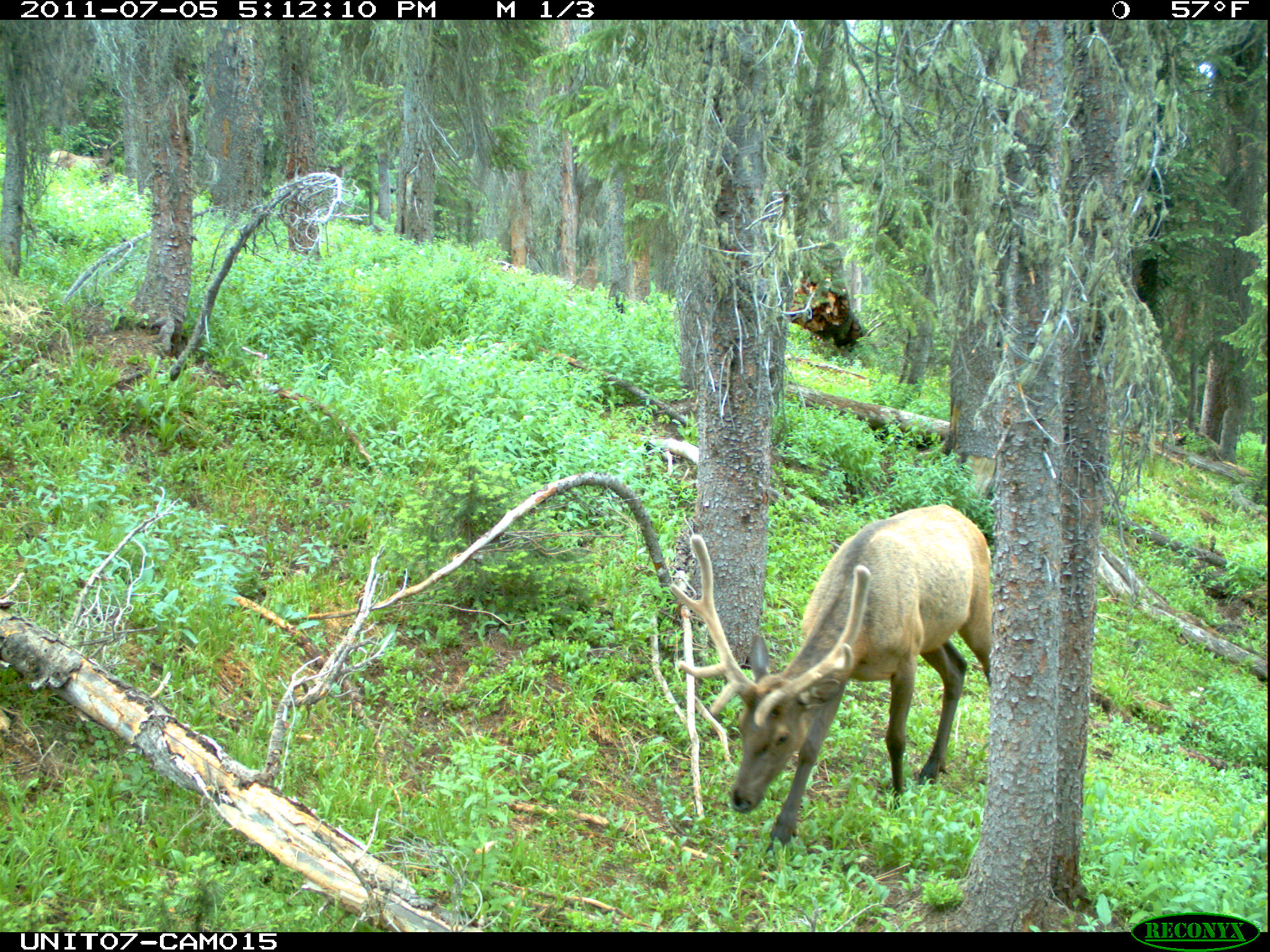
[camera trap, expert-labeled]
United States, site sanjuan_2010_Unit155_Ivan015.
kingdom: Animalia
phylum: Chordata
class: Mammalia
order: Artiodactyla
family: Cervidae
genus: Cervus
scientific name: Cervus elaphus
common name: red deer